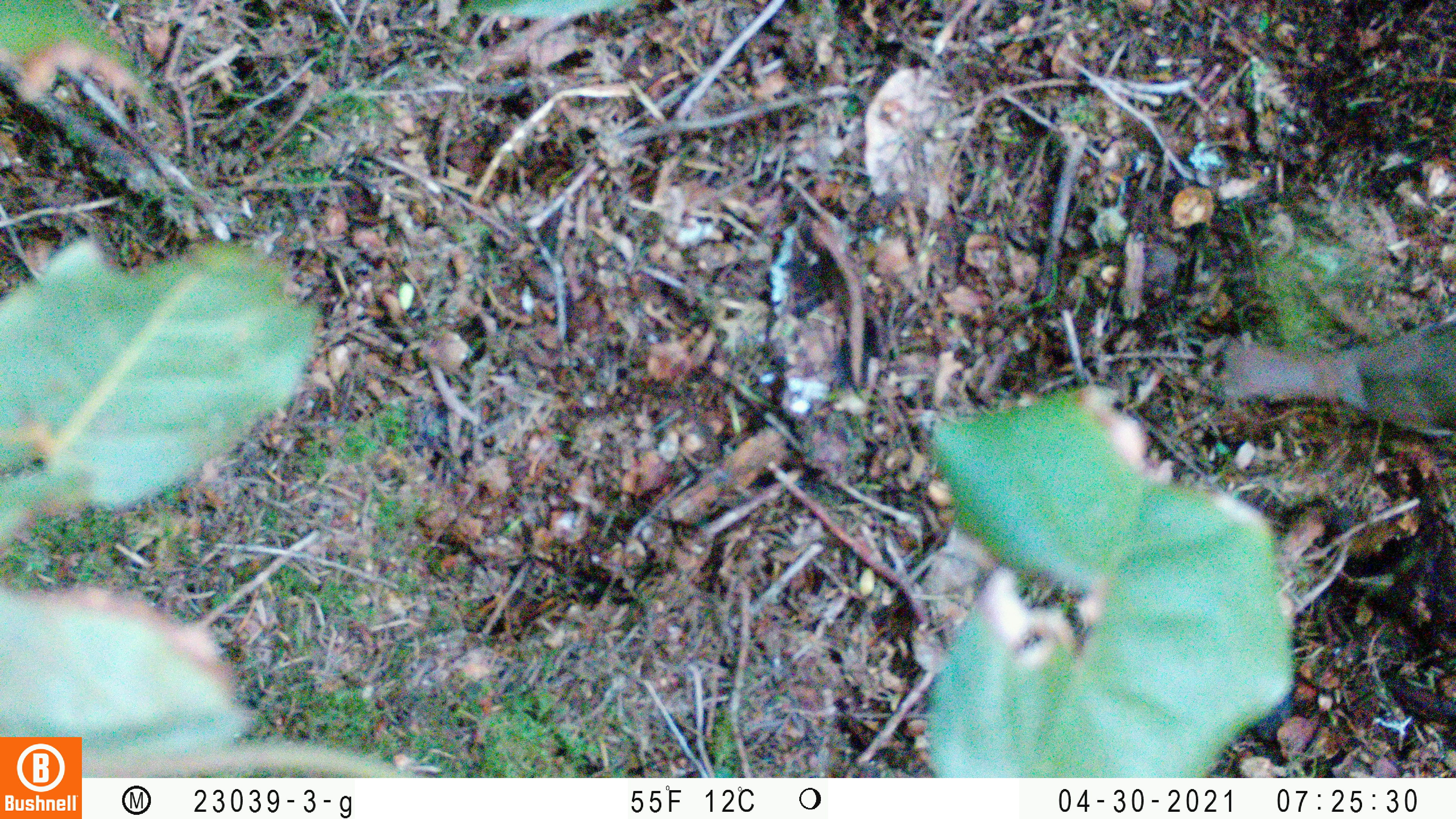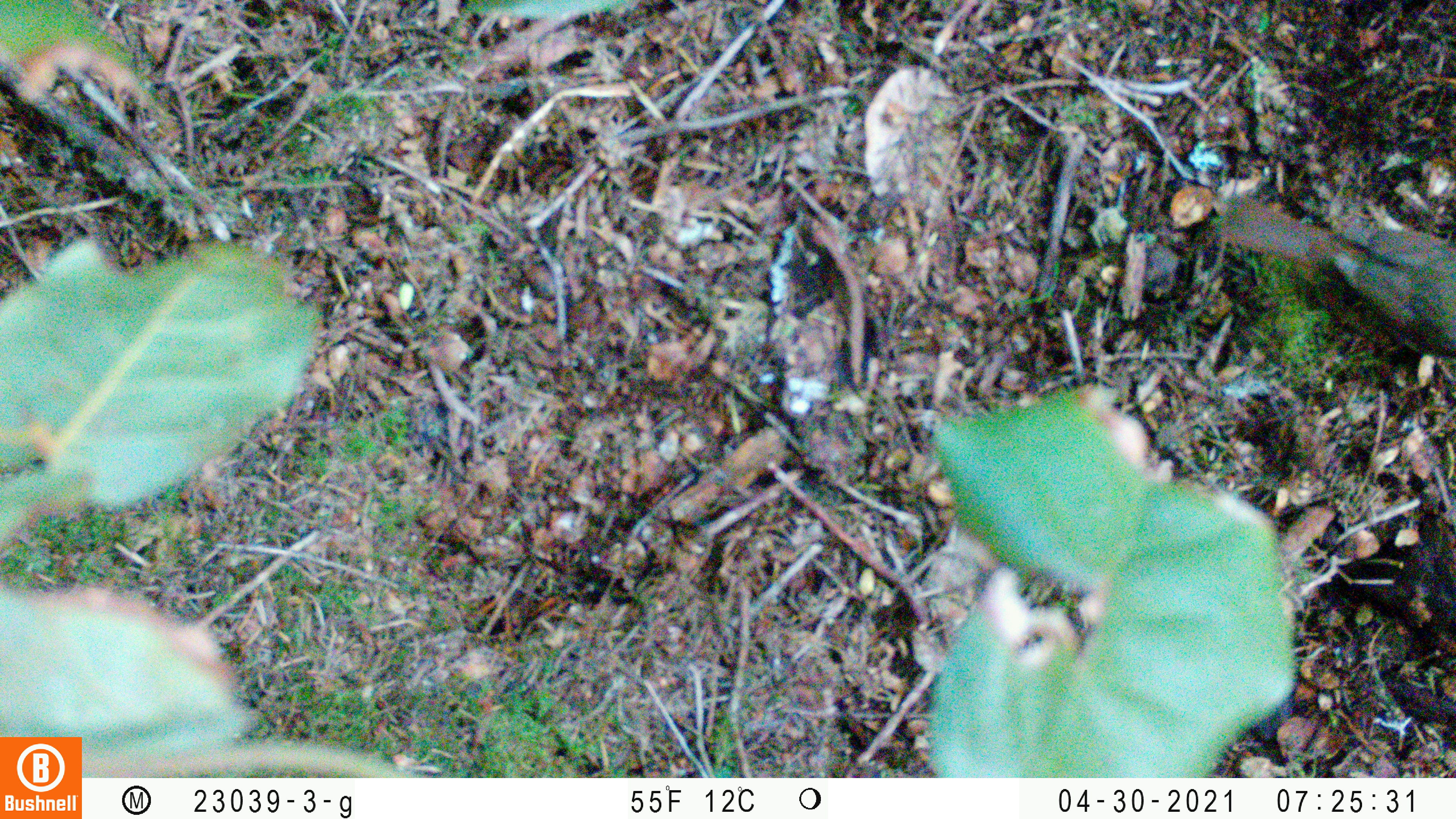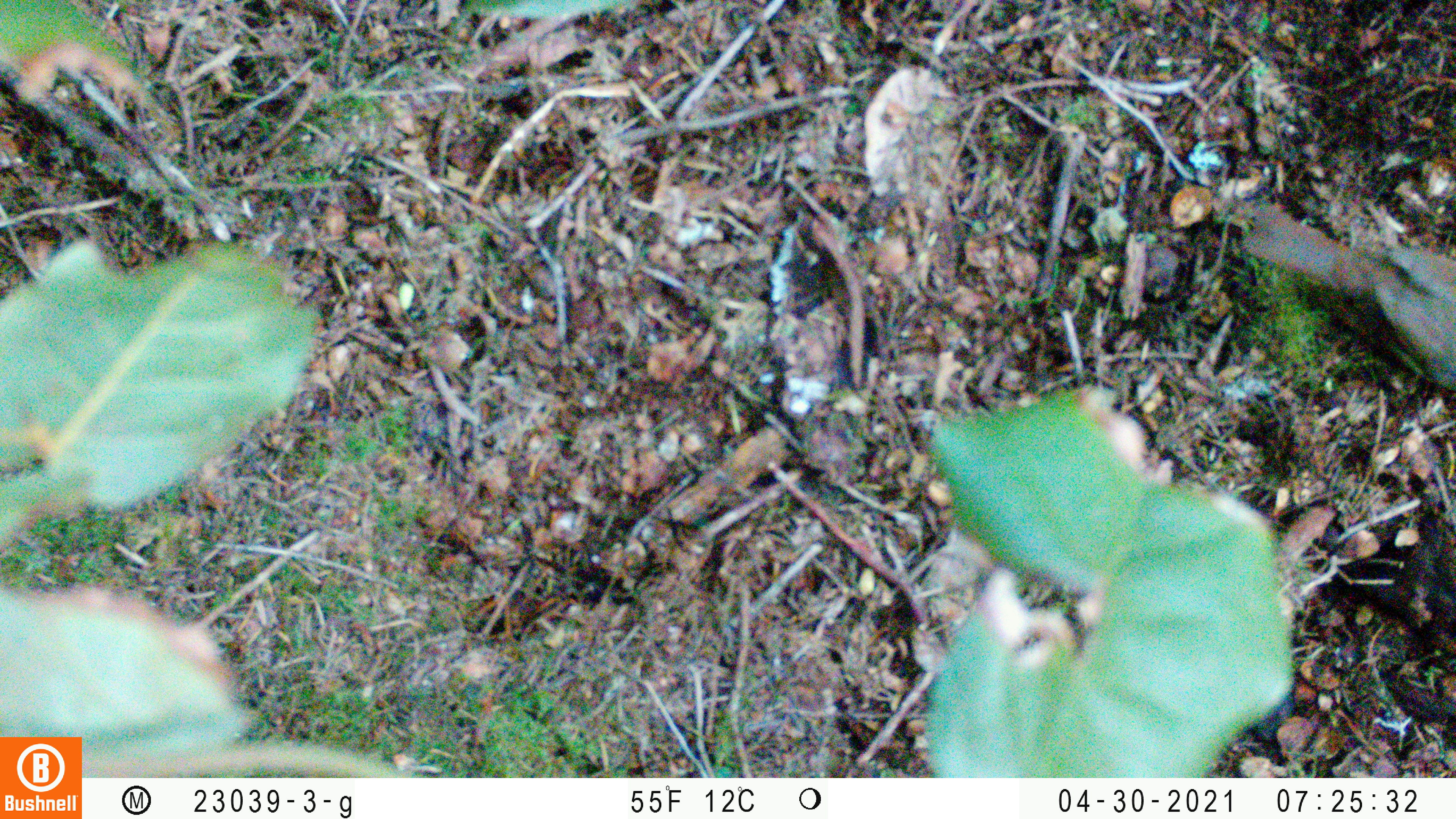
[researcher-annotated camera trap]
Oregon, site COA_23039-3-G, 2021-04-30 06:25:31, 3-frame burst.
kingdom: Animalia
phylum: Chordata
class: Aves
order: Passeriformes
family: Turdidae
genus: Catharus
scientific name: Catharus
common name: brown thrushes and nightingale-thrushes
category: catharus species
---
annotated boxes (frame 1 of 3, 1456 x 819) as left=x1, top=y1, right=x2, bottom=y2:
catharus species: left=1181, top=291, right=1455, bottom=473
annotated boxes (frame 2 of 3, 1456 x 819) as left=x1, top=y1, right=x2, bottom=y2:
catharus species: left=1194, top=154, right=1455, bottom=389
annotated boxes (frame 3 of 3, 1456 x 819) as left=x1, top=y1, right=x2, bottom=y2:
catharus species: left=1221, top=175, right=1455, bottom=423